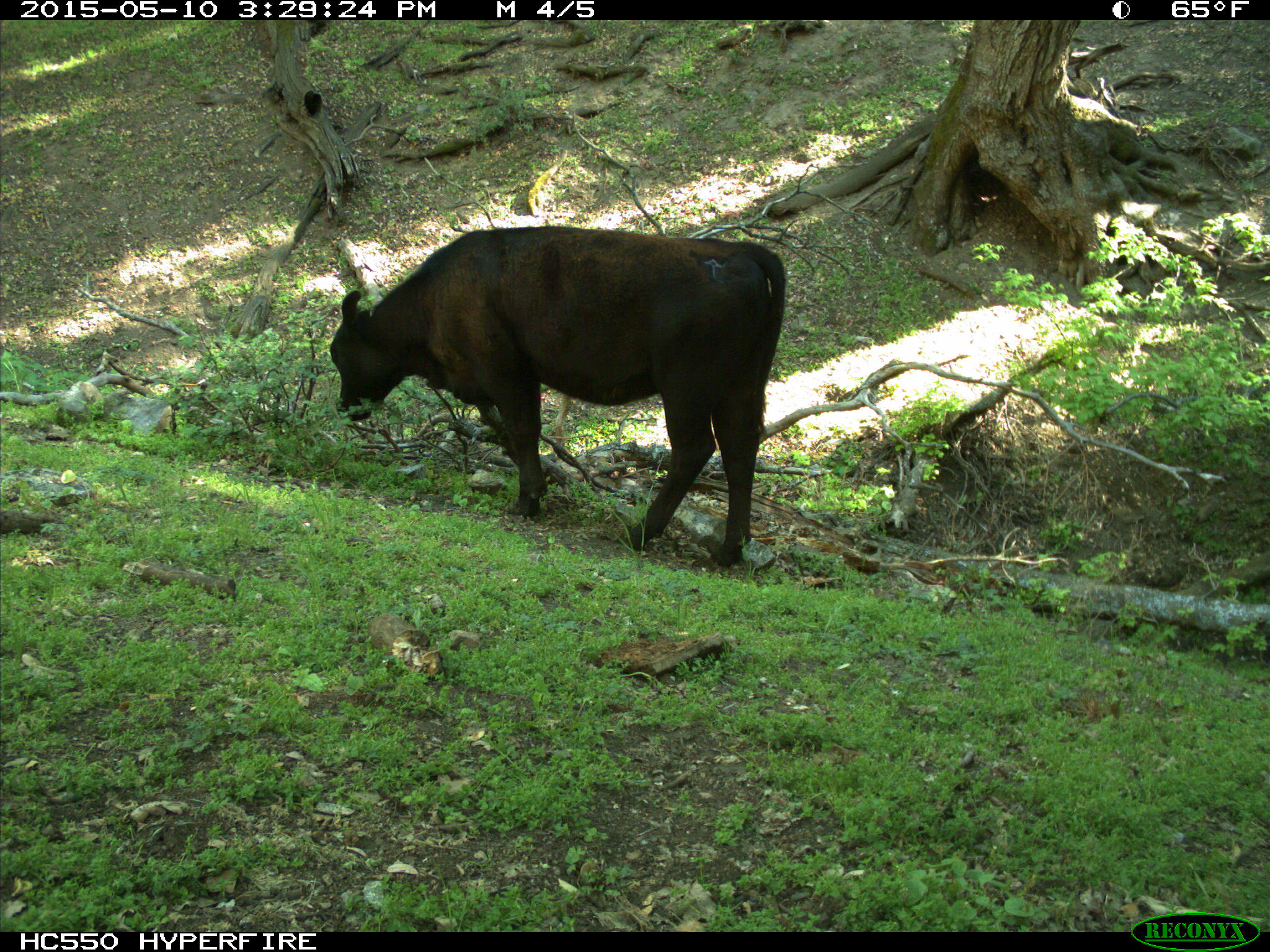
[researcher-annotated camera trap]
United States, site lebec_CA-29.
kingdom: Animalia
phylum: Chordata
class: Mammalia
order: Artiodactyla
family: Bovidae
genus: Bos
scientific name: Bos taurus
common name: domestic cow